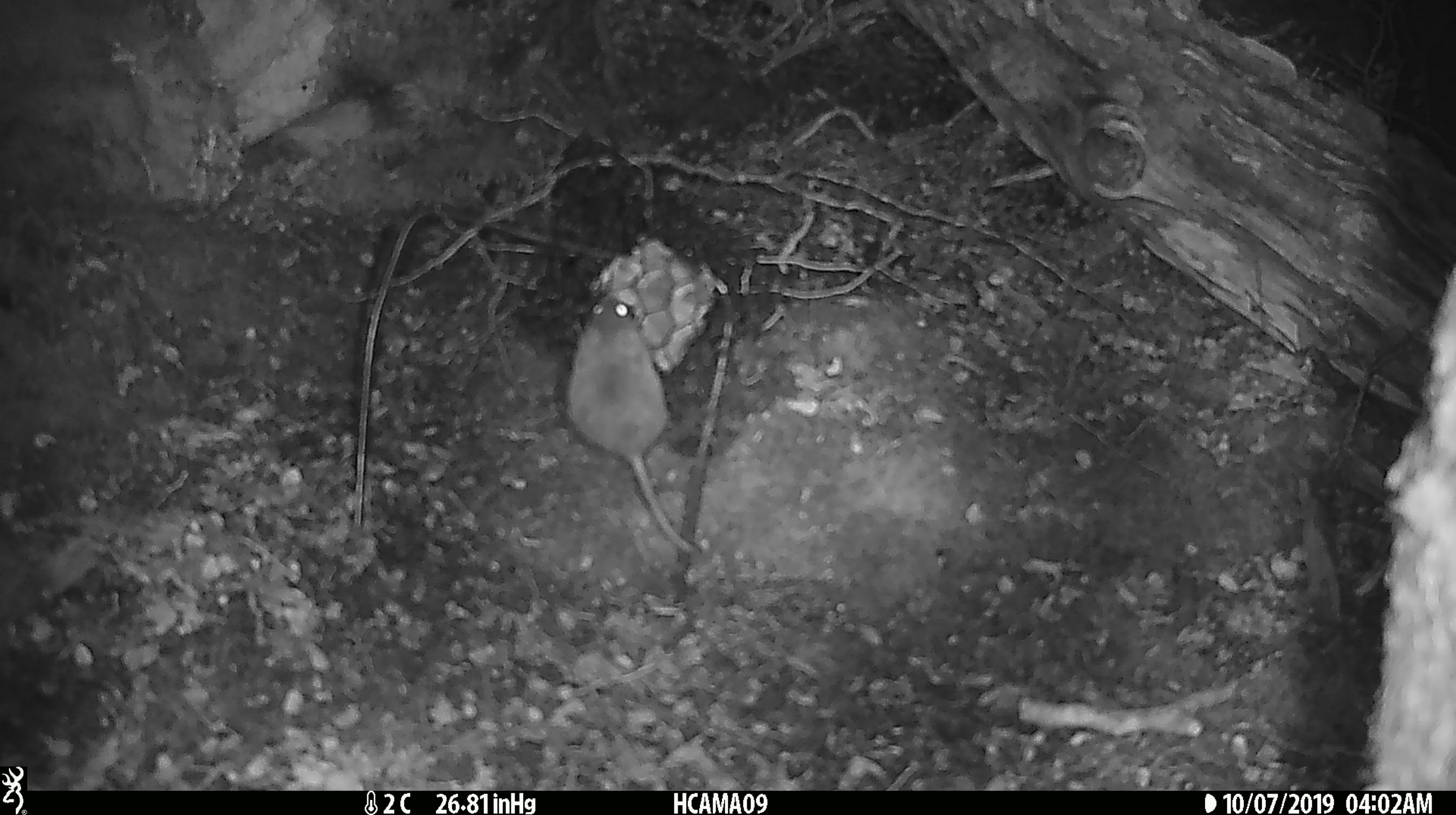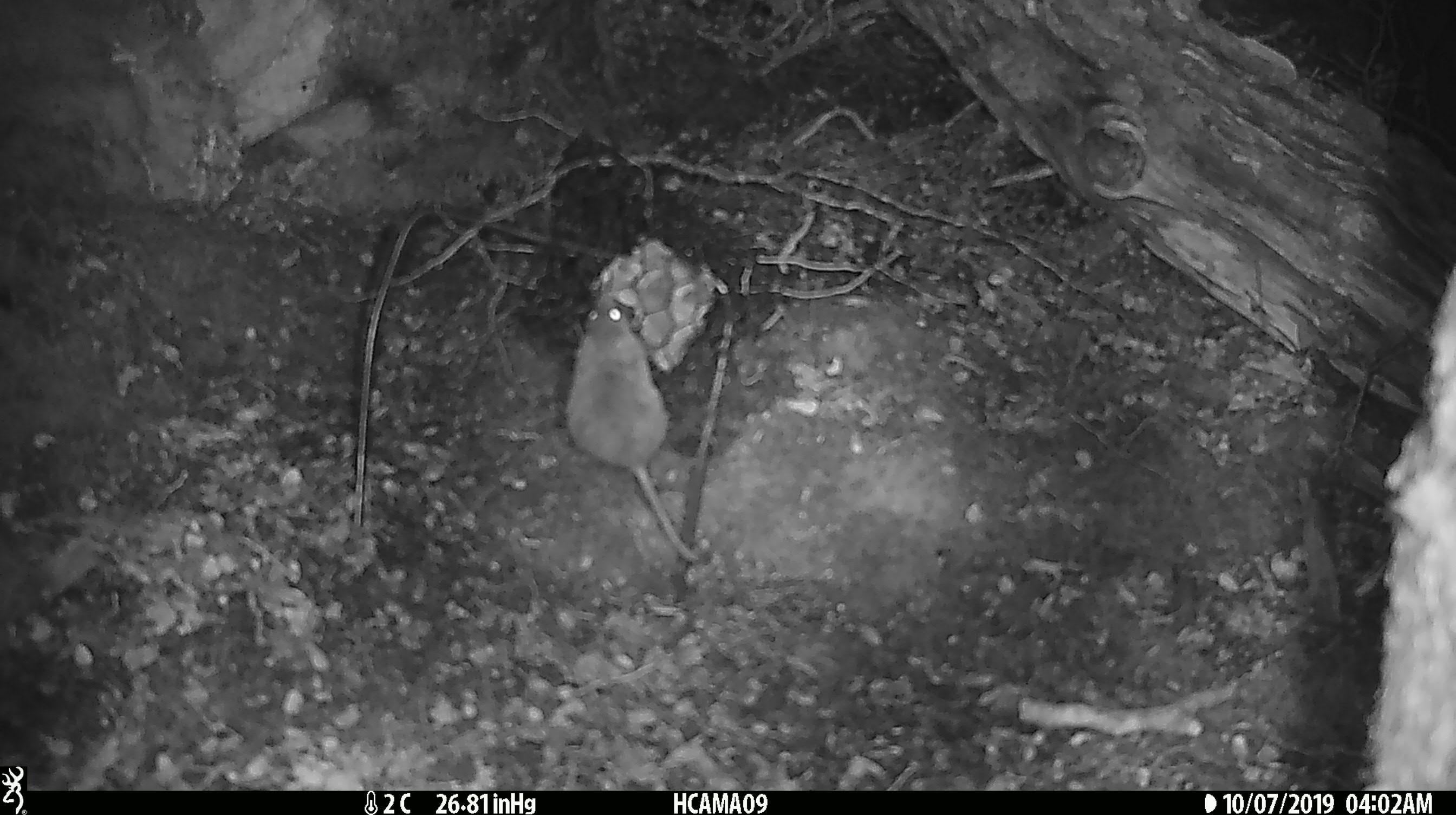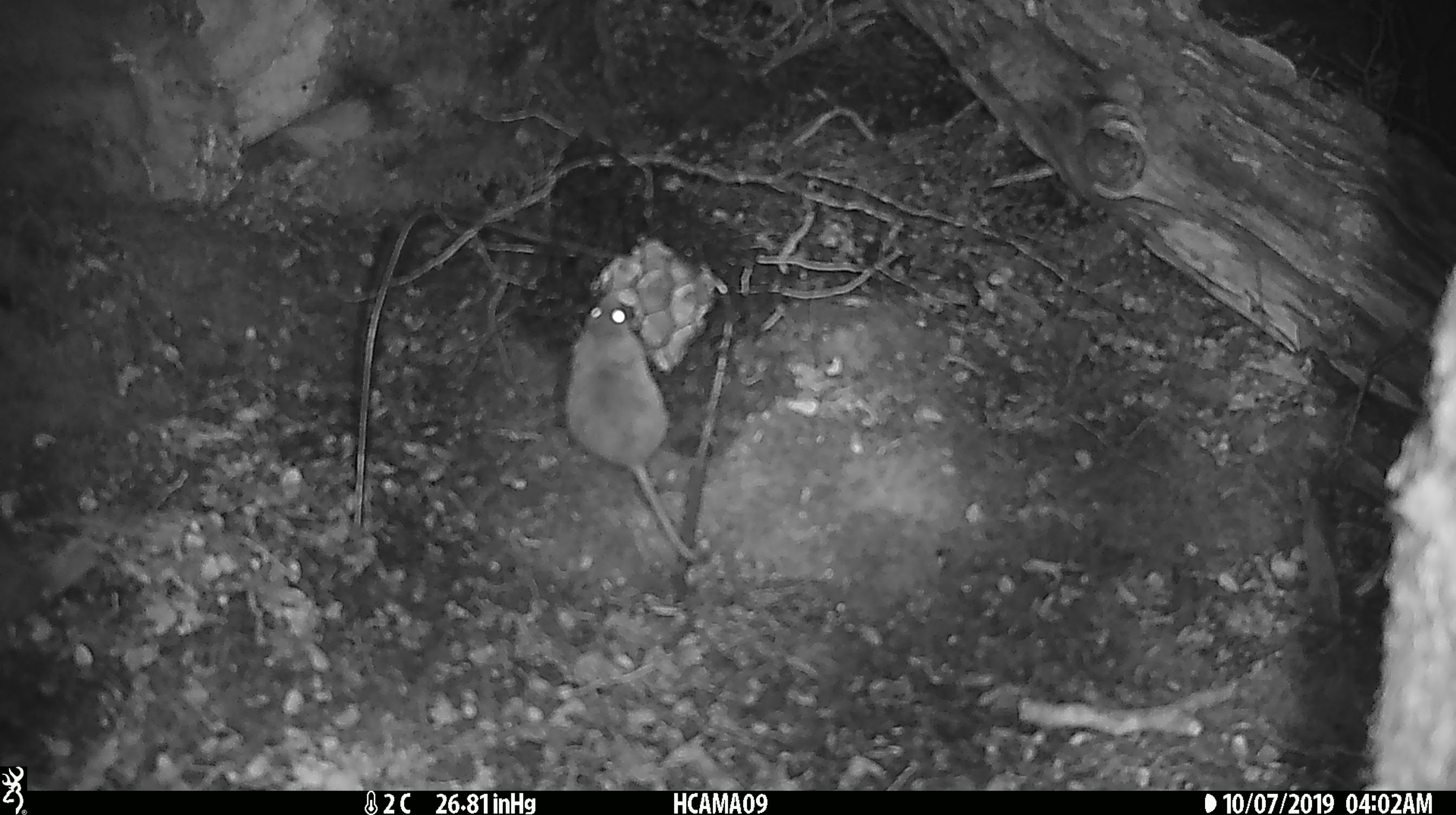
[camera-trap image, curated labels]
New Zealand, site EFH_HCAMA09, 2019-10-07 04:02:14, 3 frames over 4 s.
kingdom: Animalia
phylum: Chordata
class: Mammalia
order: Rodentia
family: Muridae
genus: Mus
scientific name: Mus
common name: mouse